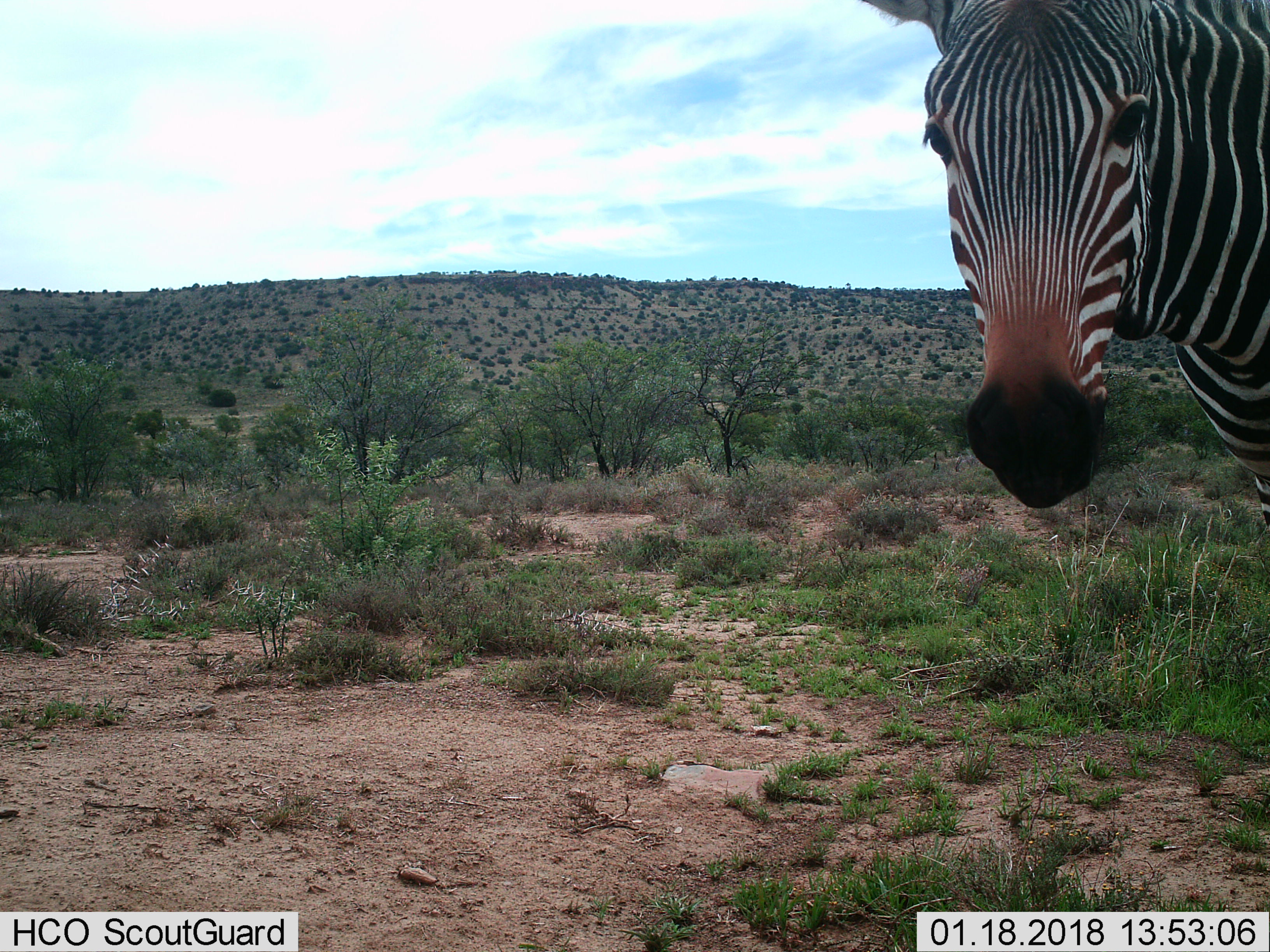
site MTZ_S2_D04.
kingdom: Animalia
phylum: Chordata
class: Mammalia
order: Perissodactyla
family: Equidae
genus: Equus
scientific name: Equus zebra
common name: mountain zebra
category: zebramountain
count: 1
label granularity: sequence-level